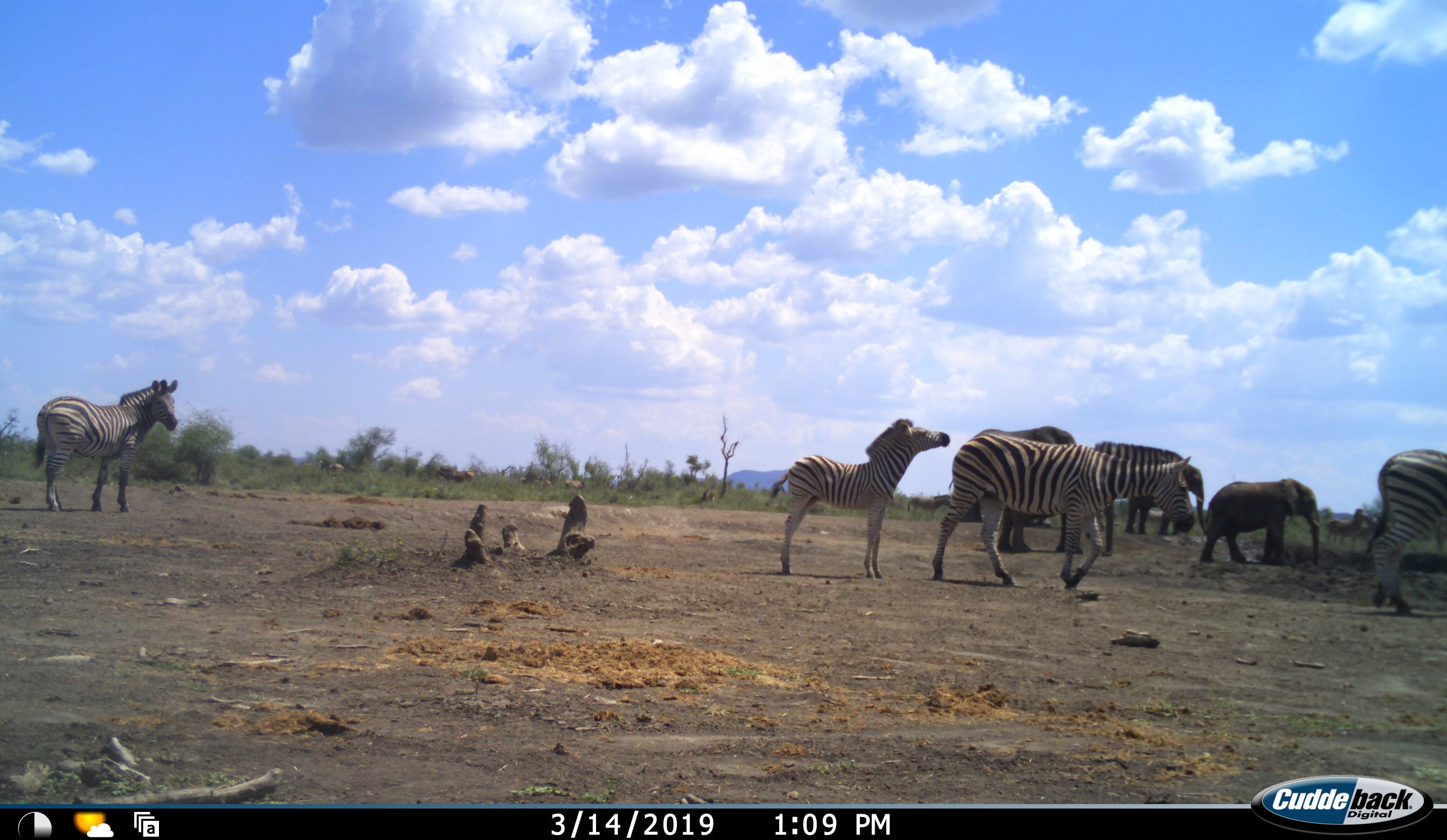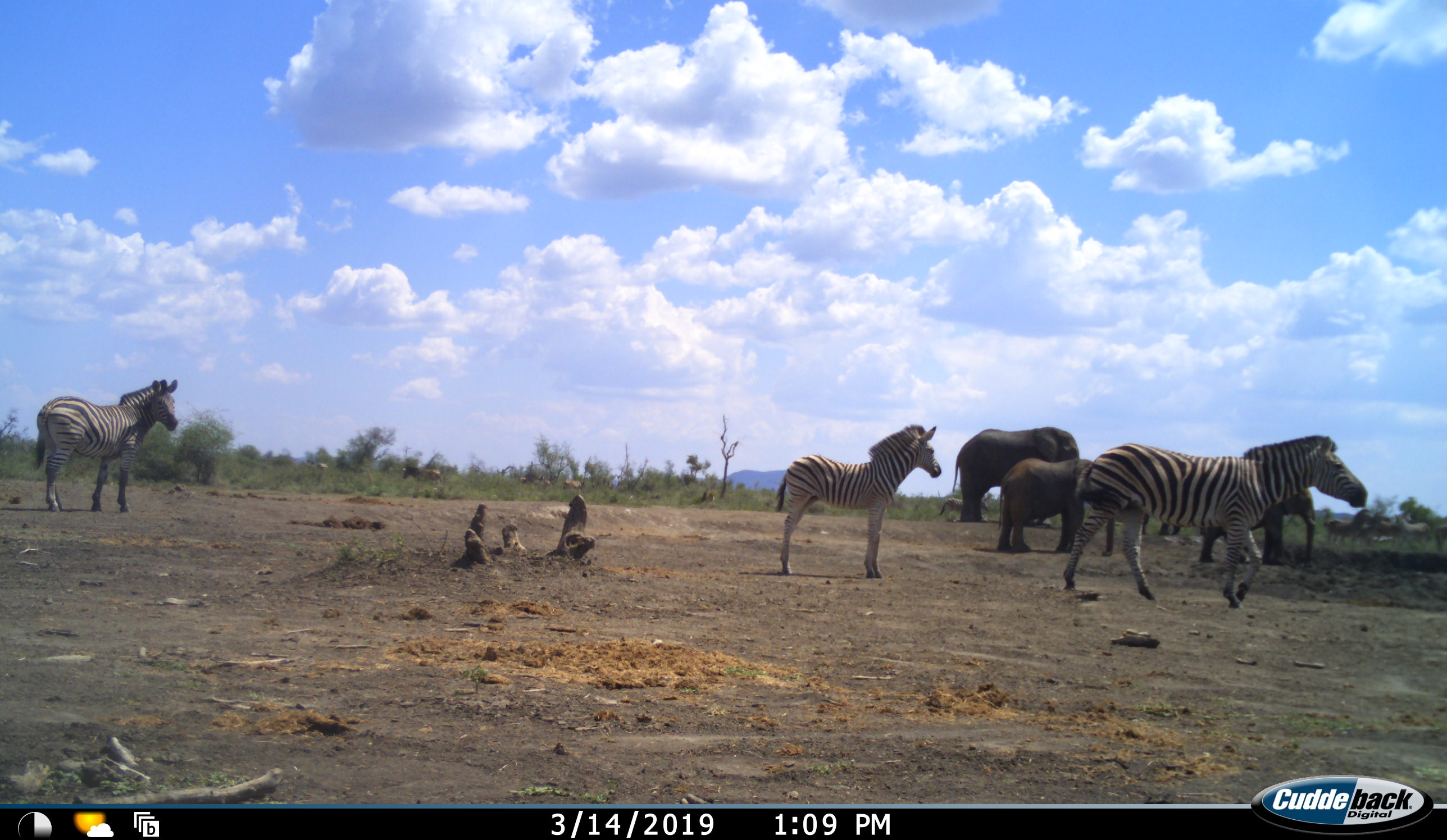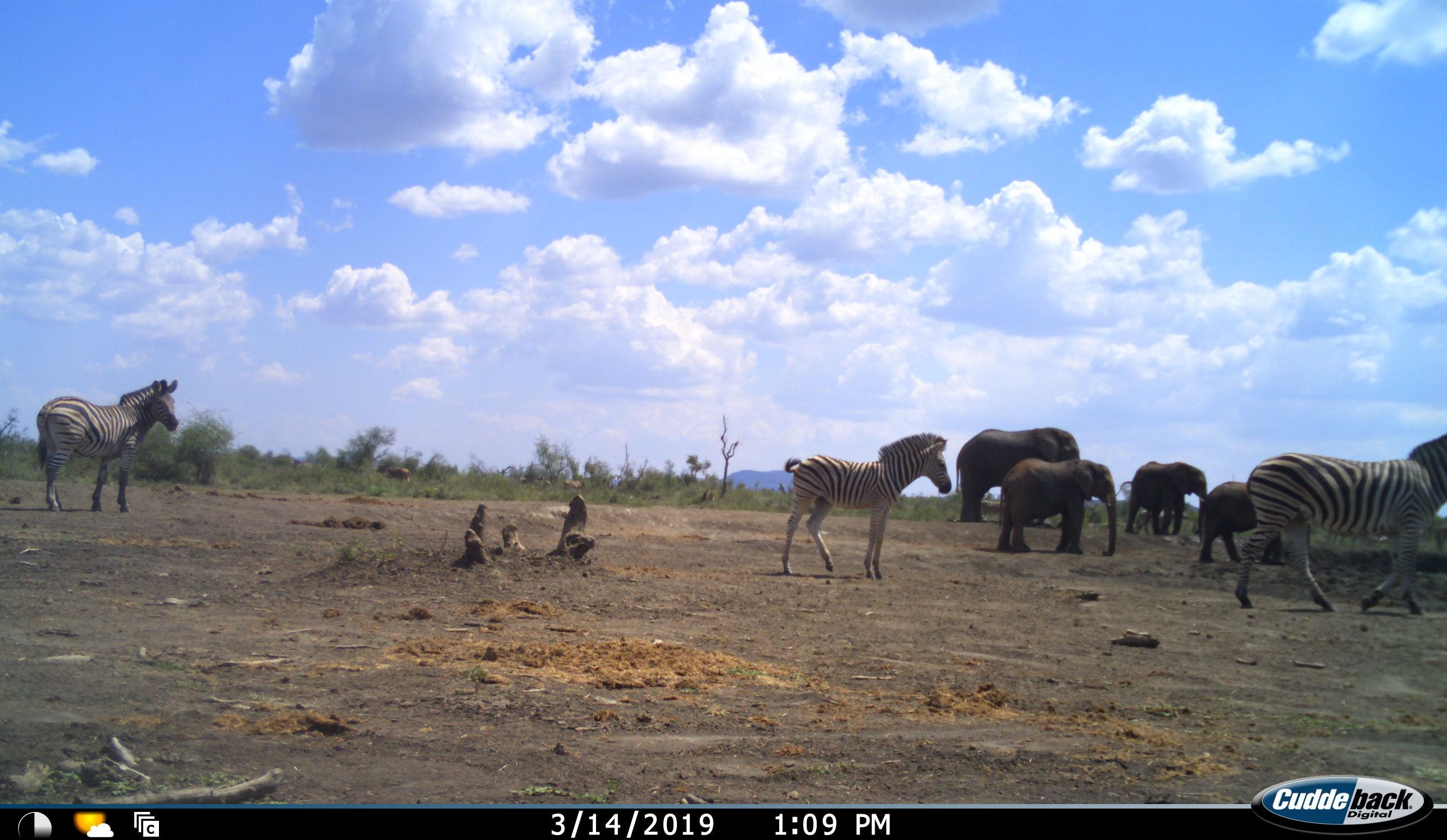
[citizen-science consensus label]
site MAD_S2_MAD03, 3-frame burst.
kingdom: Animalia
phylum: Chordata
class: Mammalia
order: Proboscidea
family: Elephantidae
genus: Loxodonta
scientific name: Loxodonta africana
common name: african bush elephant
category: elephant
Elephant (african bush elephant) (Loxodonta africana), count 4. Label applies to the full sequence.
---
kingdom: Animalia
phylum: Chordata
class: Mammalia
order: Perissodactyla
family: Equidae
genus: Equus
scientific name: Equus quagga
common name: plains zebra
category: zebraplains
Zebraplains (plains zebra) (Equus quagga), count 5. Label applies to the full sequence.